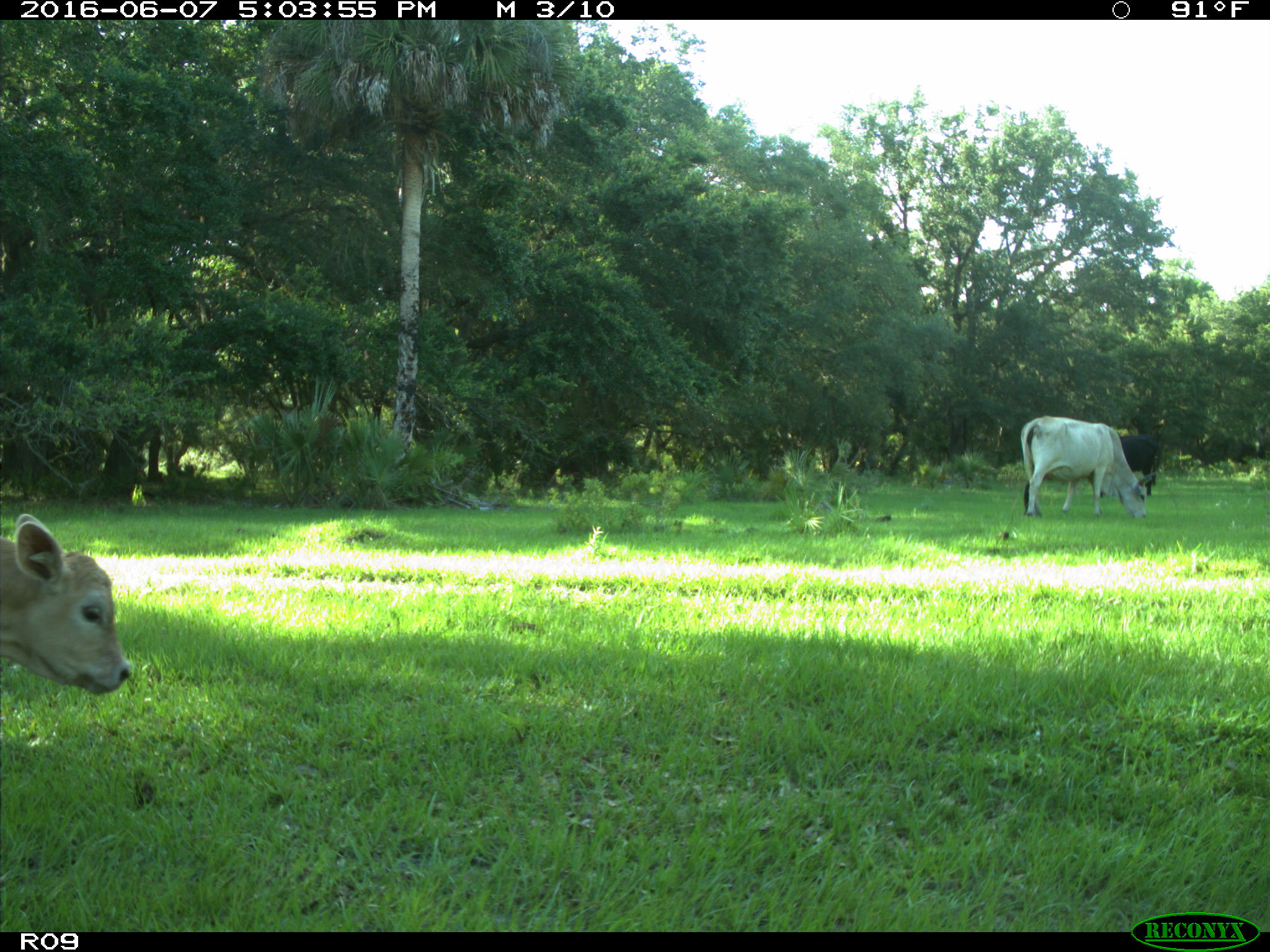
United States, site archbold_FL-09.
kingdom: Animalia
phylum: Chordata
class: Mammalia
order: Artiodactyla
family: Bovidae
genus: Bos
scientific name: Bos taurus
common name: domestic cow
Bos taurus (domestic cow).